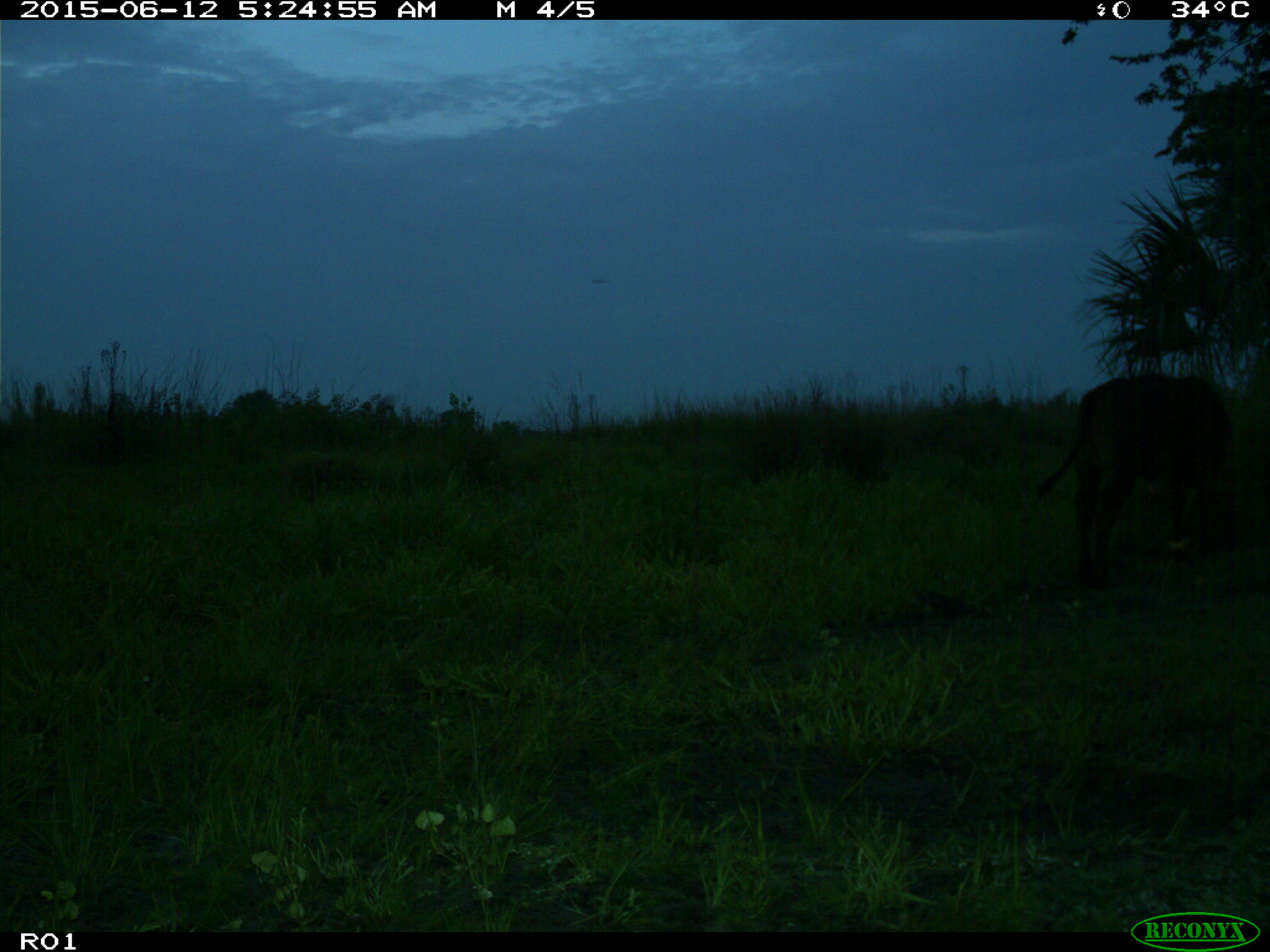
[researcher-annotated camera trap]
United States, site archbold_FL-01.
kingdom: Animalia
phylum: Chordata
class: Mammalia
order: Artiodactyla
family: Bovidae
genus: Bos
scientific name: Bos taurus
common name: domestic cow